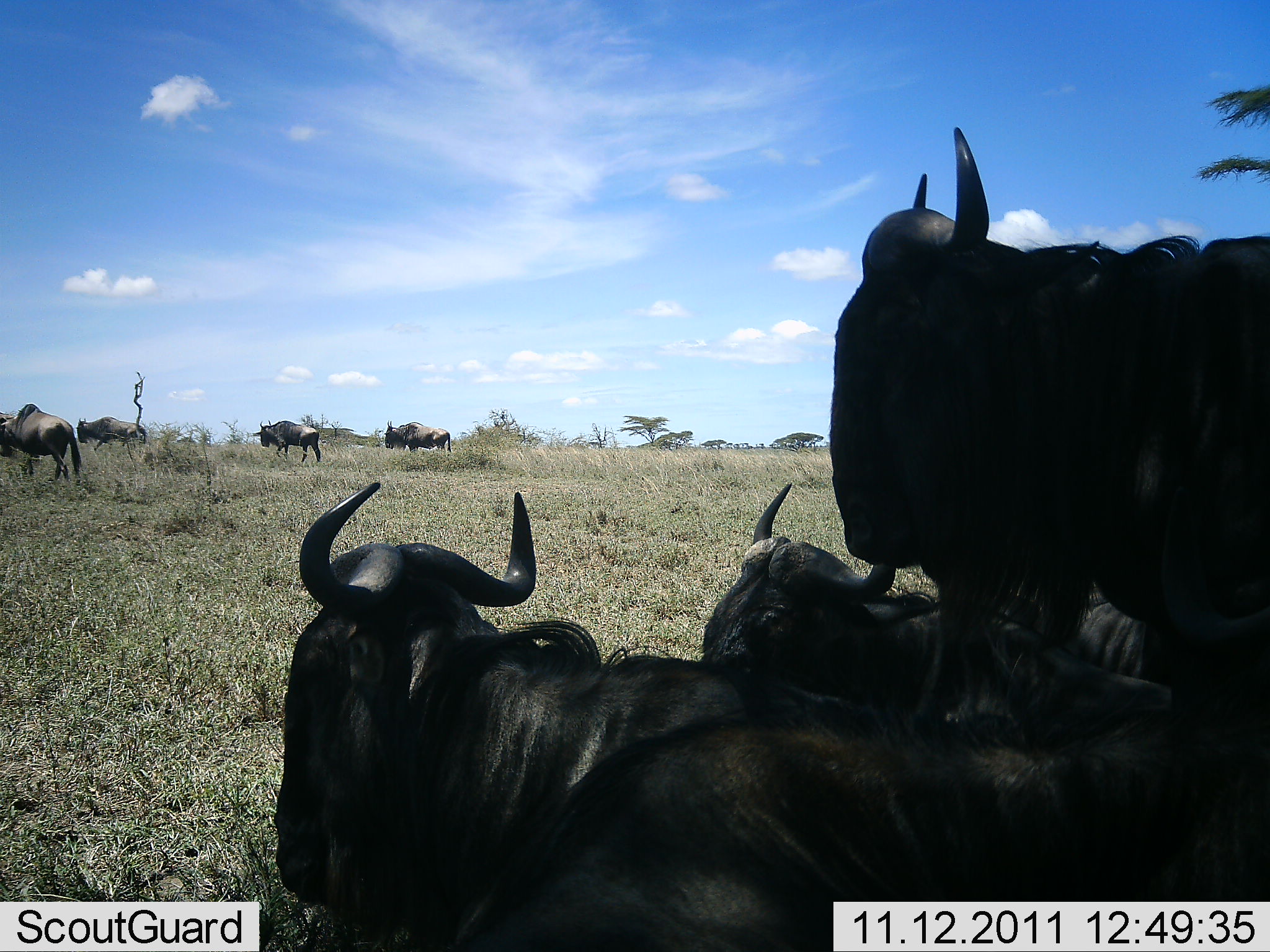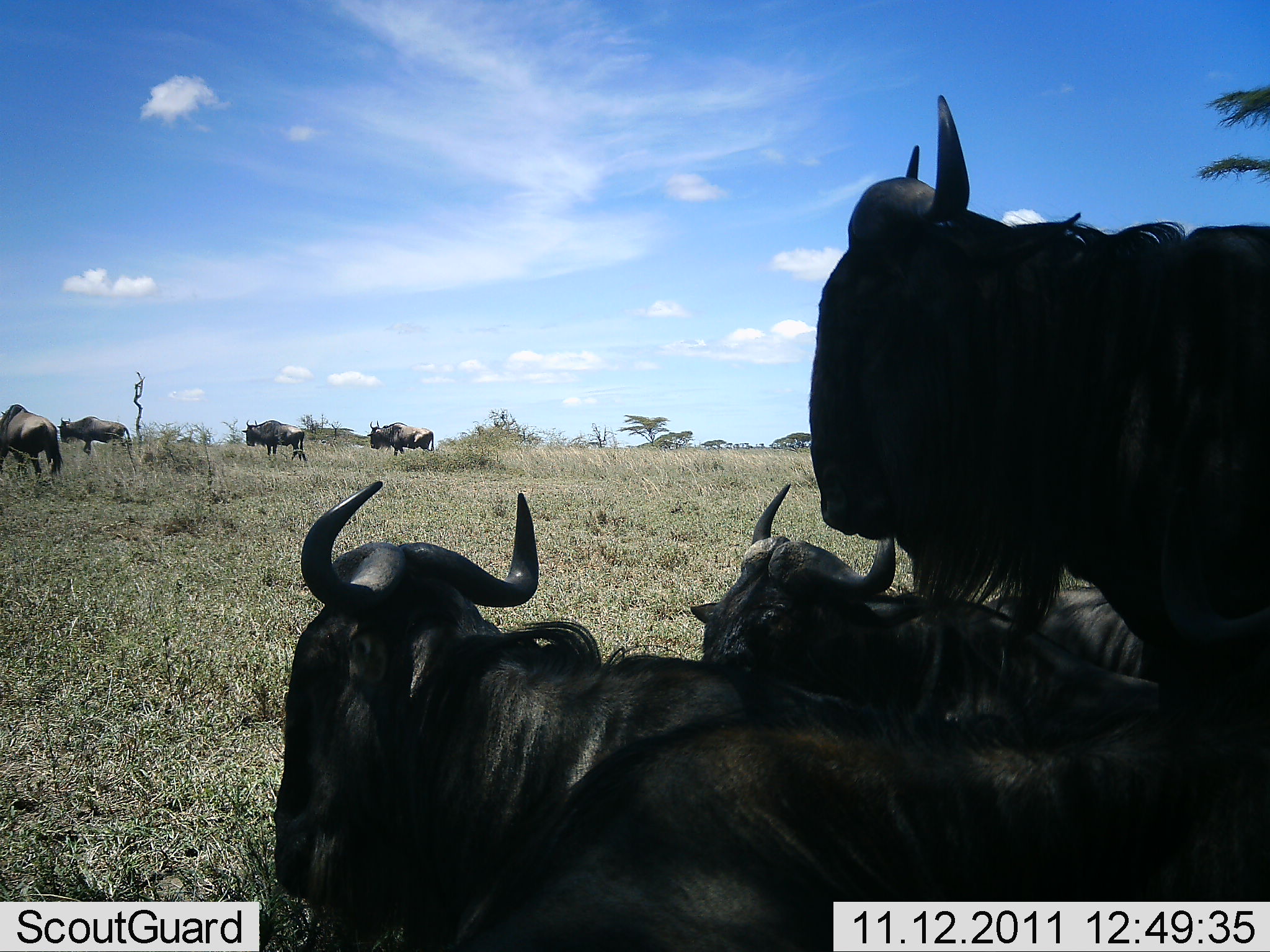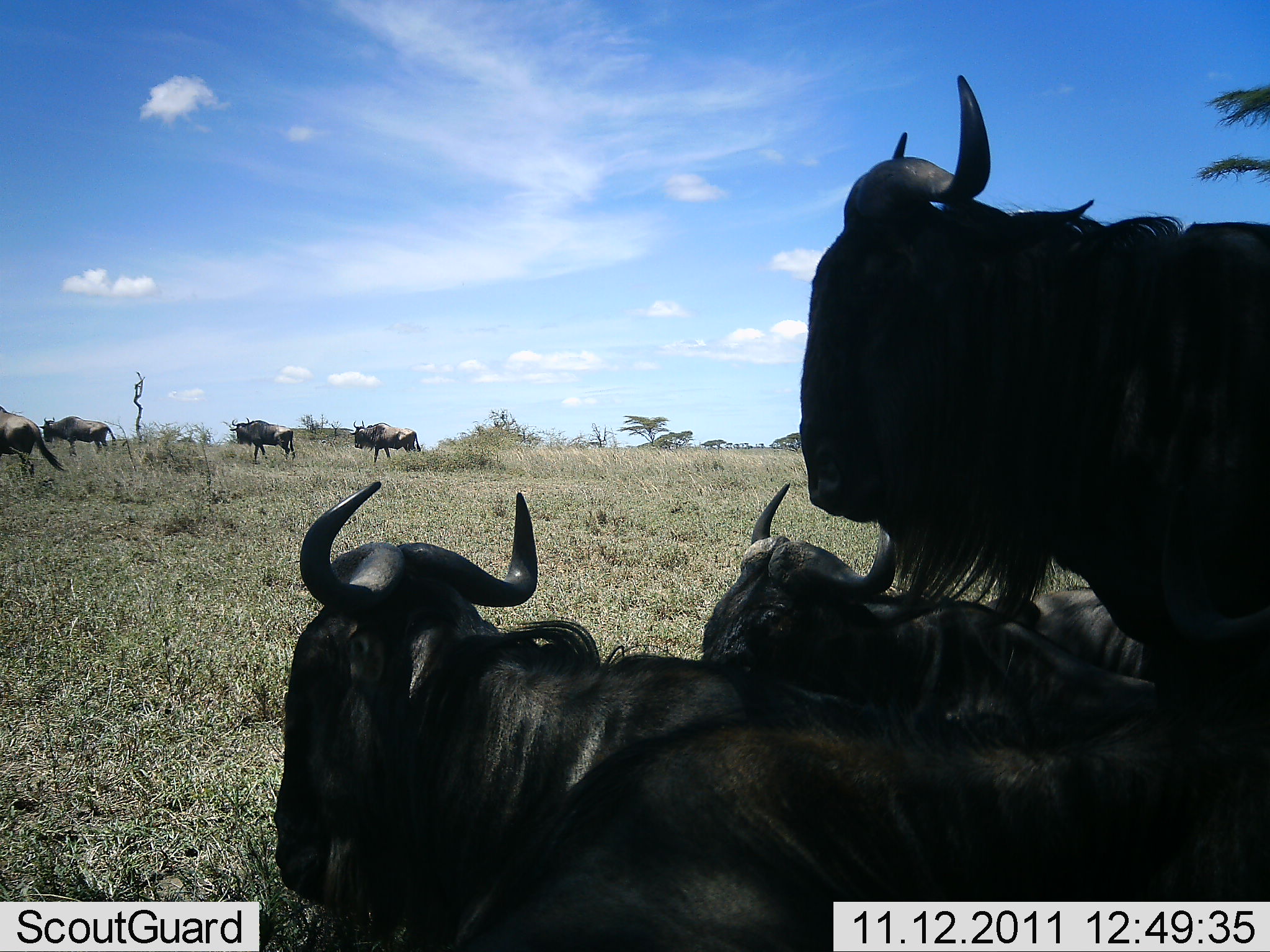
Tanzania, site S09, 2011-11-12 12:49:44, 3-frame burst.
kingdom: Animalia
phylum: Chordata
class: Mammalia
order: Artiodactyla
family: Bovidae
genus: Connochaetes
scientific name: Connochaetes taurinus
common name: blue wildebeest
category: wildebeest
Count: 8.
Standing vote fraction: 53%.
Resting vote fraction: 93%.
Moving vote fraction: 73%.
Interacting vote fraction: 0%.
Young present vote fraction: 0%.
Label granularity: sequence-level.